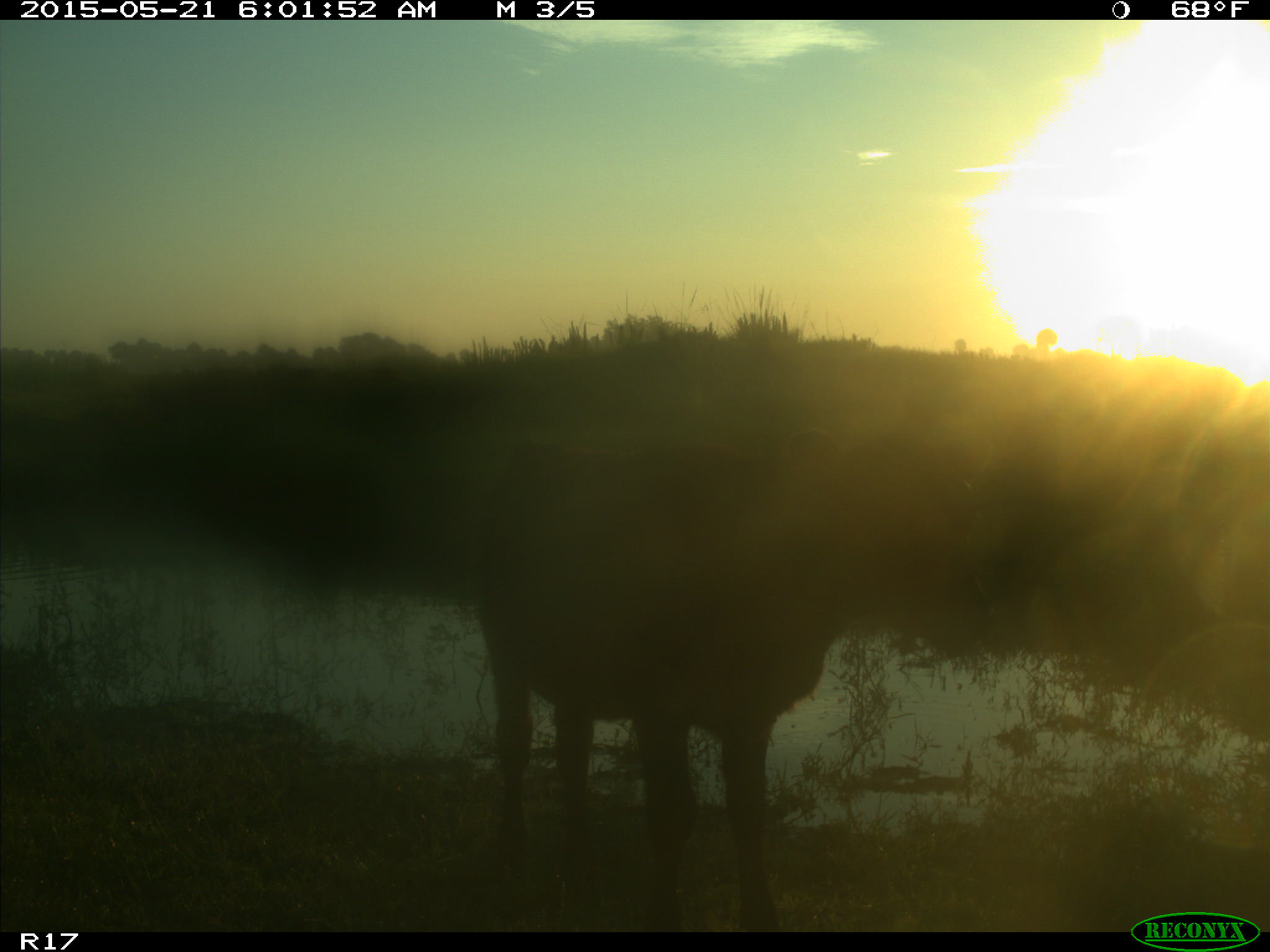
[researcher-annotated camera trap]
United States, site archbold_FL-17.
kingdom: Animalia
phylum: Chordata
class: Mammalia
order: Artiodactyla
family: Bovidae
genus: Bos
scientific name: Bos taurus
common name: domestic cow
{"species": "Bos taurus (domestic cow)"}